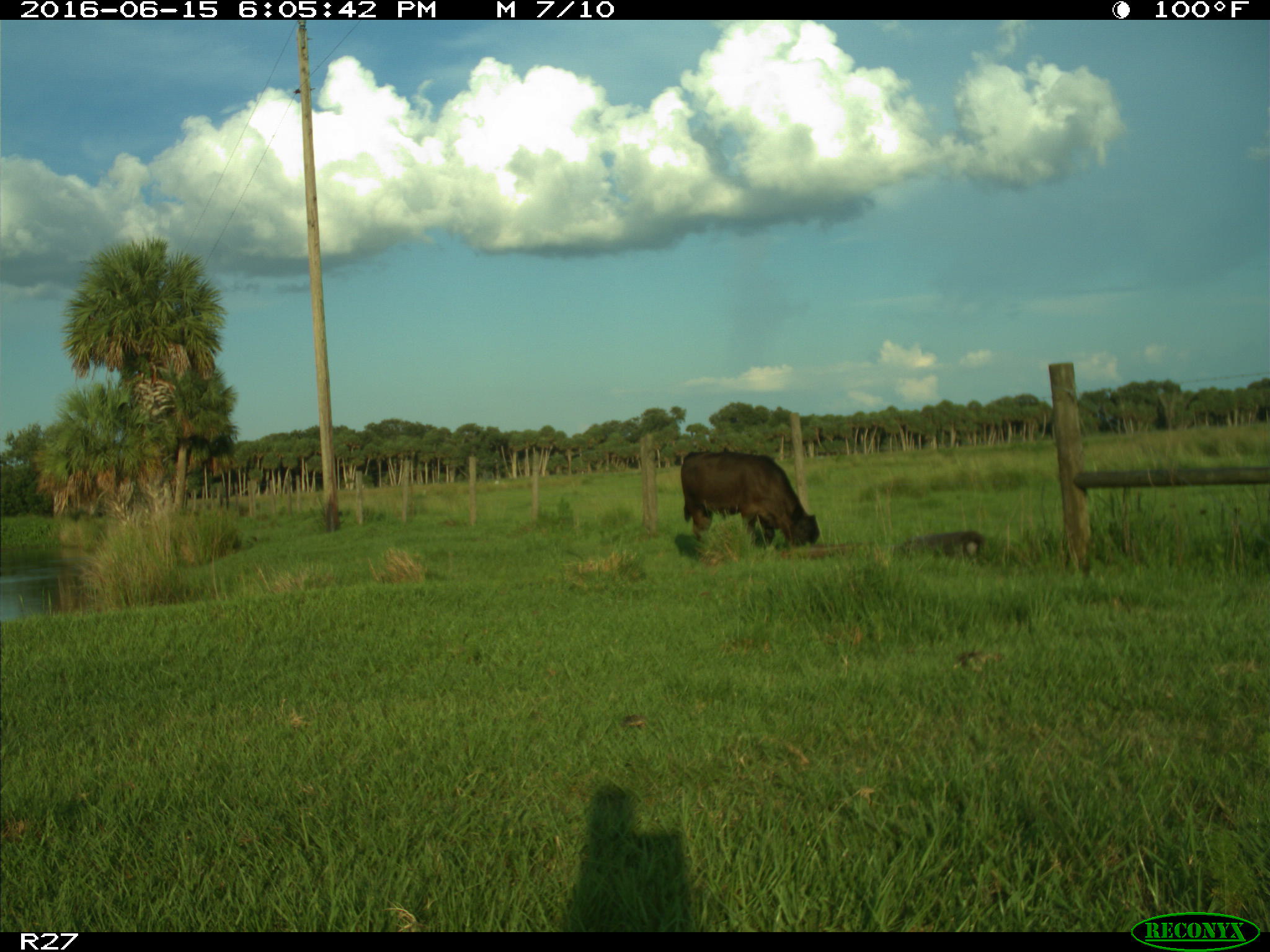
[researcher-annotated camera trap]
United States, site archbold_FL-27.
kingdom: Animalia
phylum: Chordata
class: Mammalia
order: Artiodactyla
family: Bovidae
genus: Bos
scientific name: Bos taurus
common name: domestic cow